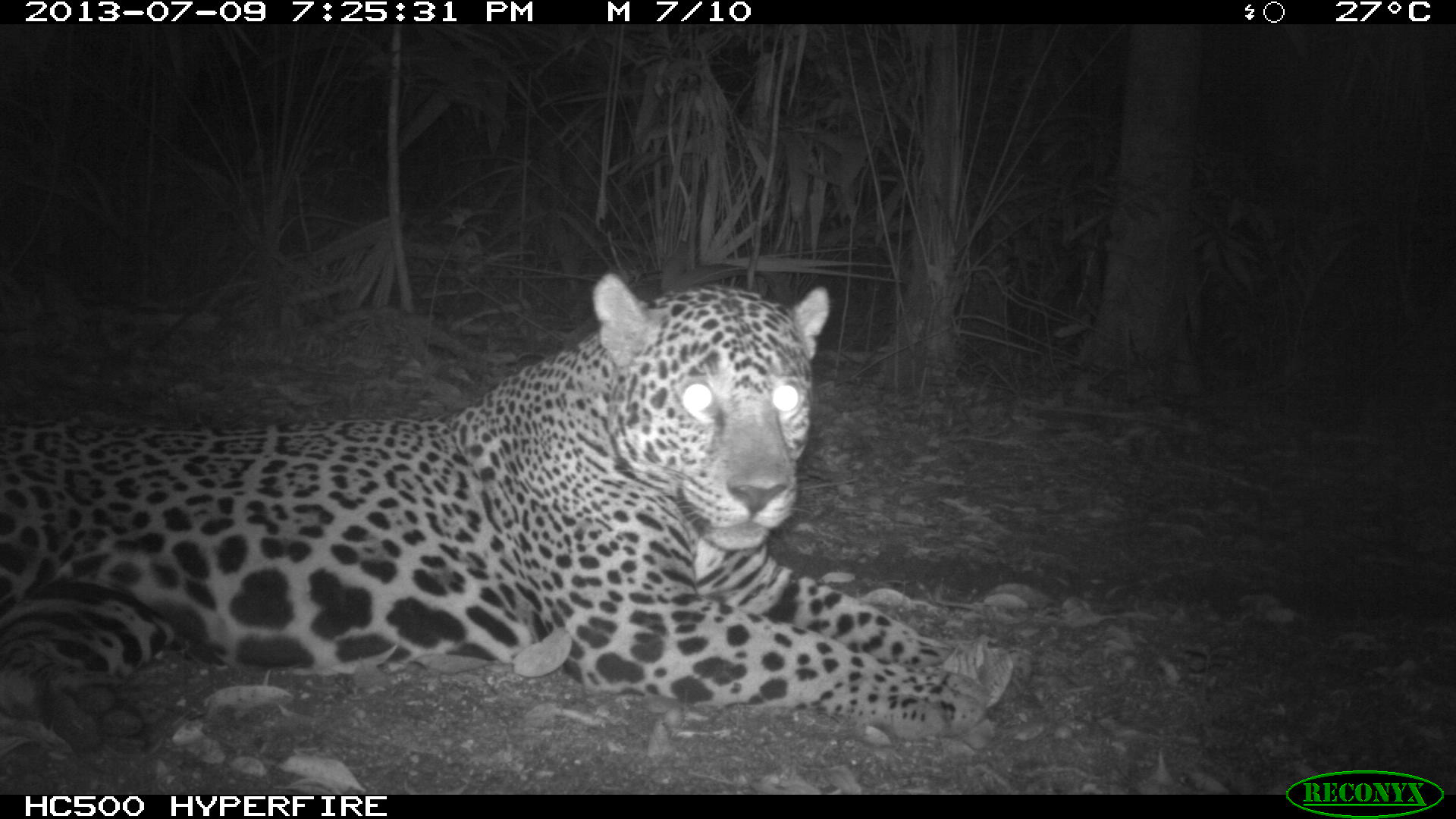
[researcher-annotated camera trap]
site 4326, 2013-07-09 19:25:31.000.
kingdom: Animalia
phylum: Chordata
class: Mammalia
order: Carnivora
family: Felidae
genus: Panthera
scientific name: Panthera onca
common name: jaguar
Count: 1.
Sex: male.